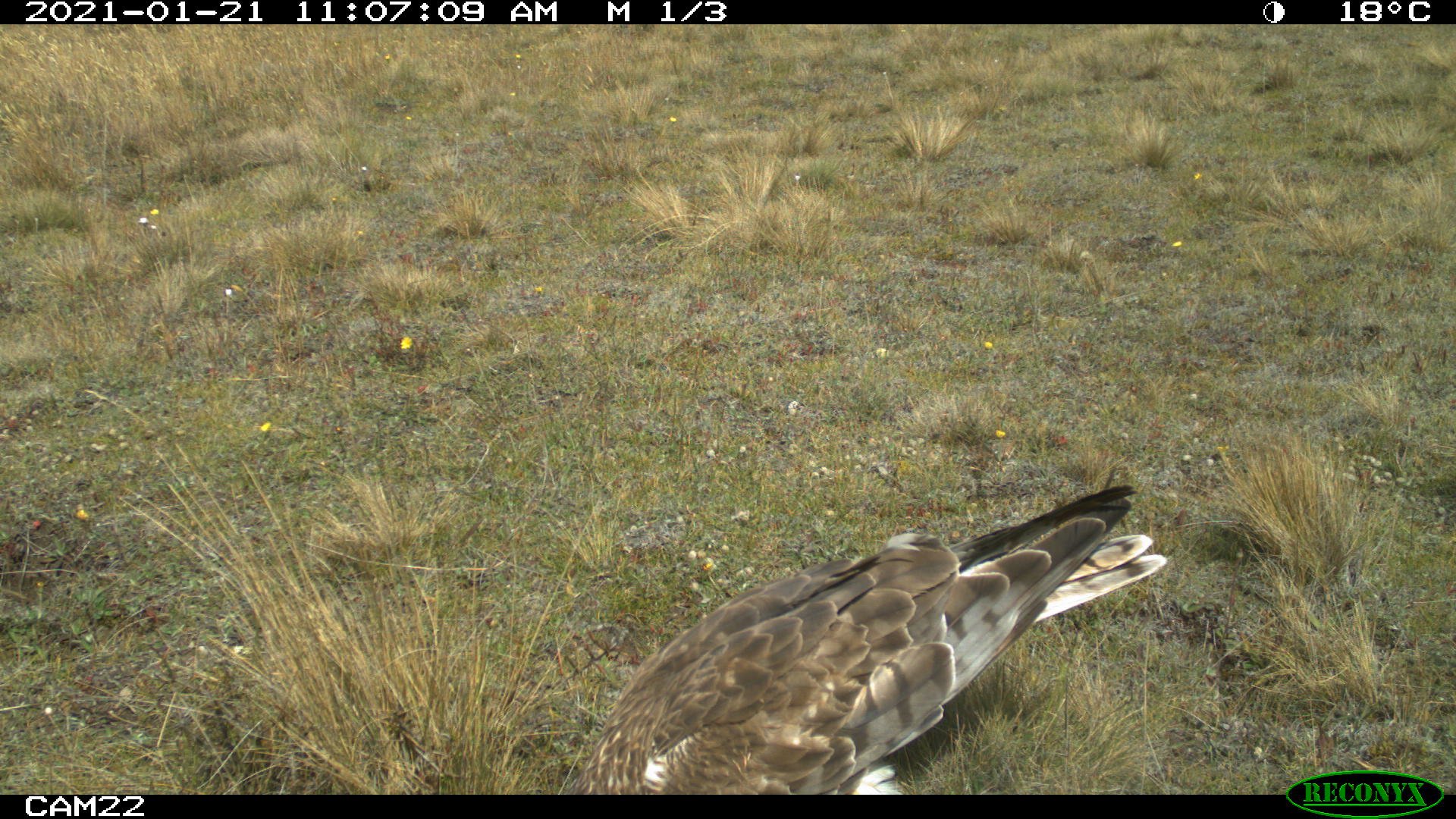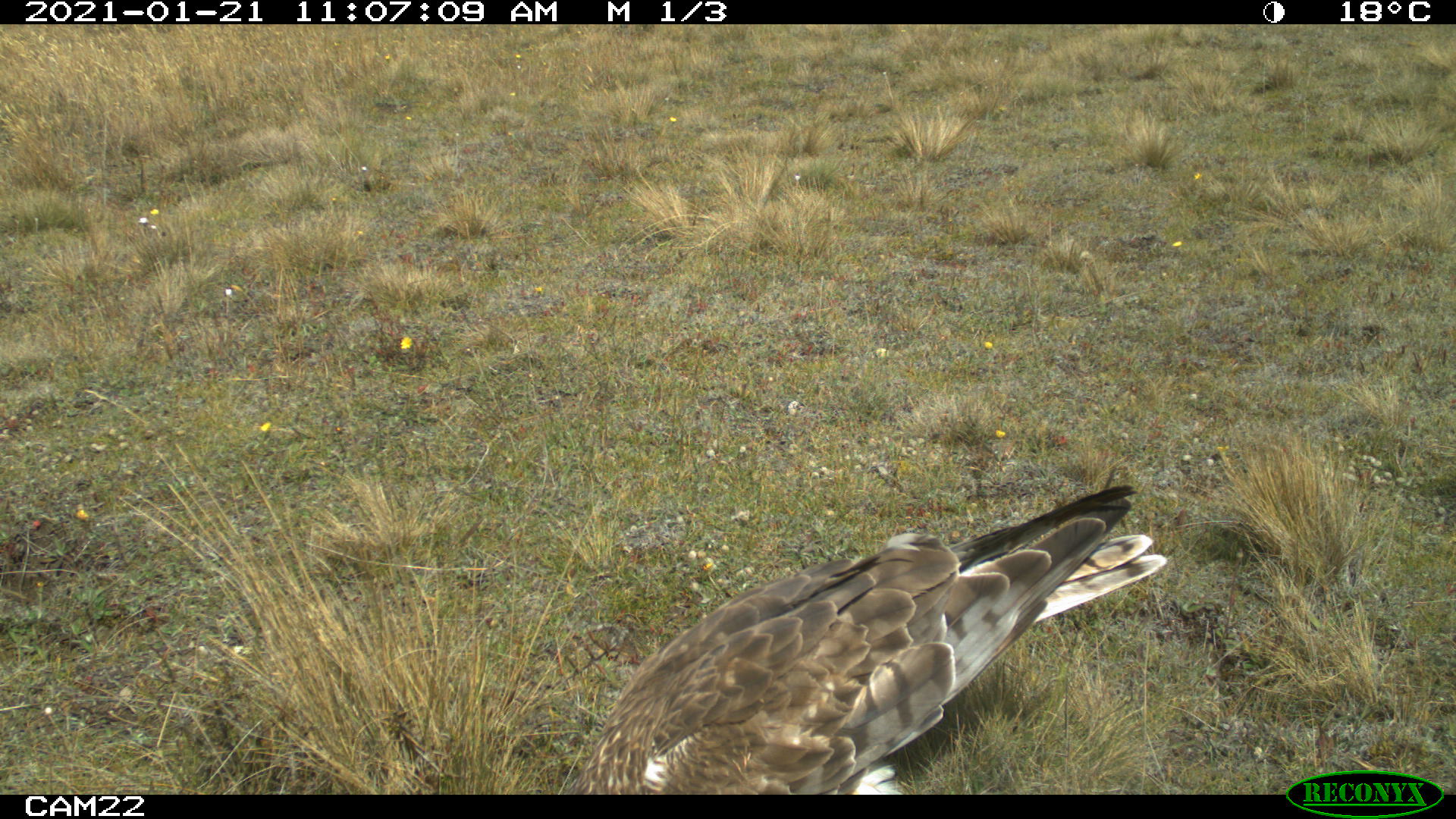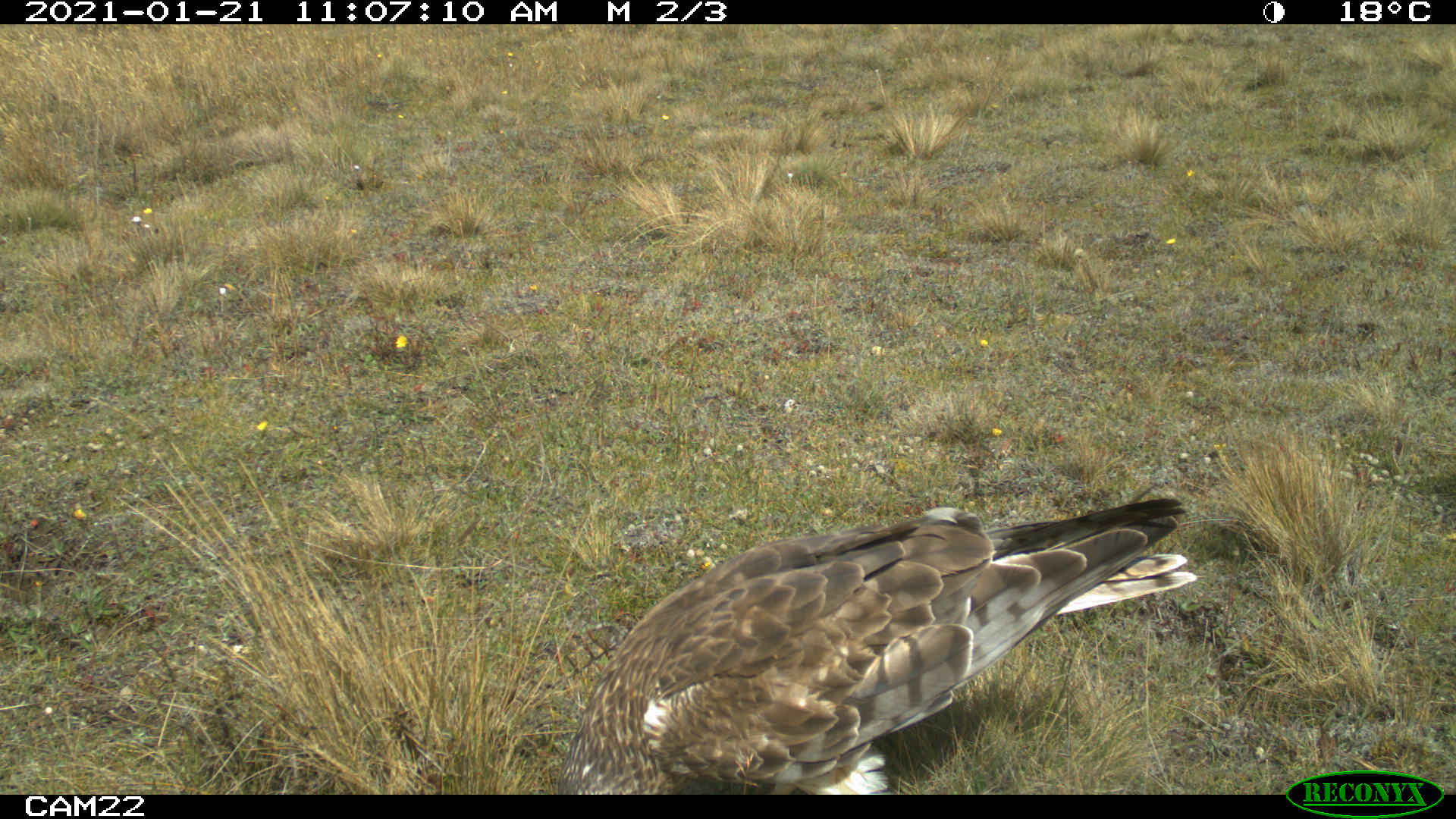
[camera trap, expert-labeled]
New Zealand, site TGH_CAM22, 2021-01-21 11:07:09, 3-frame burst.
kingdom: Animalia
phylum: Chordata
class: Aves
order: Accipitriformes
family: Accipitridae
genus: Circus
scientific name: Circus approximans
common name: swamp harrier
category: harrier